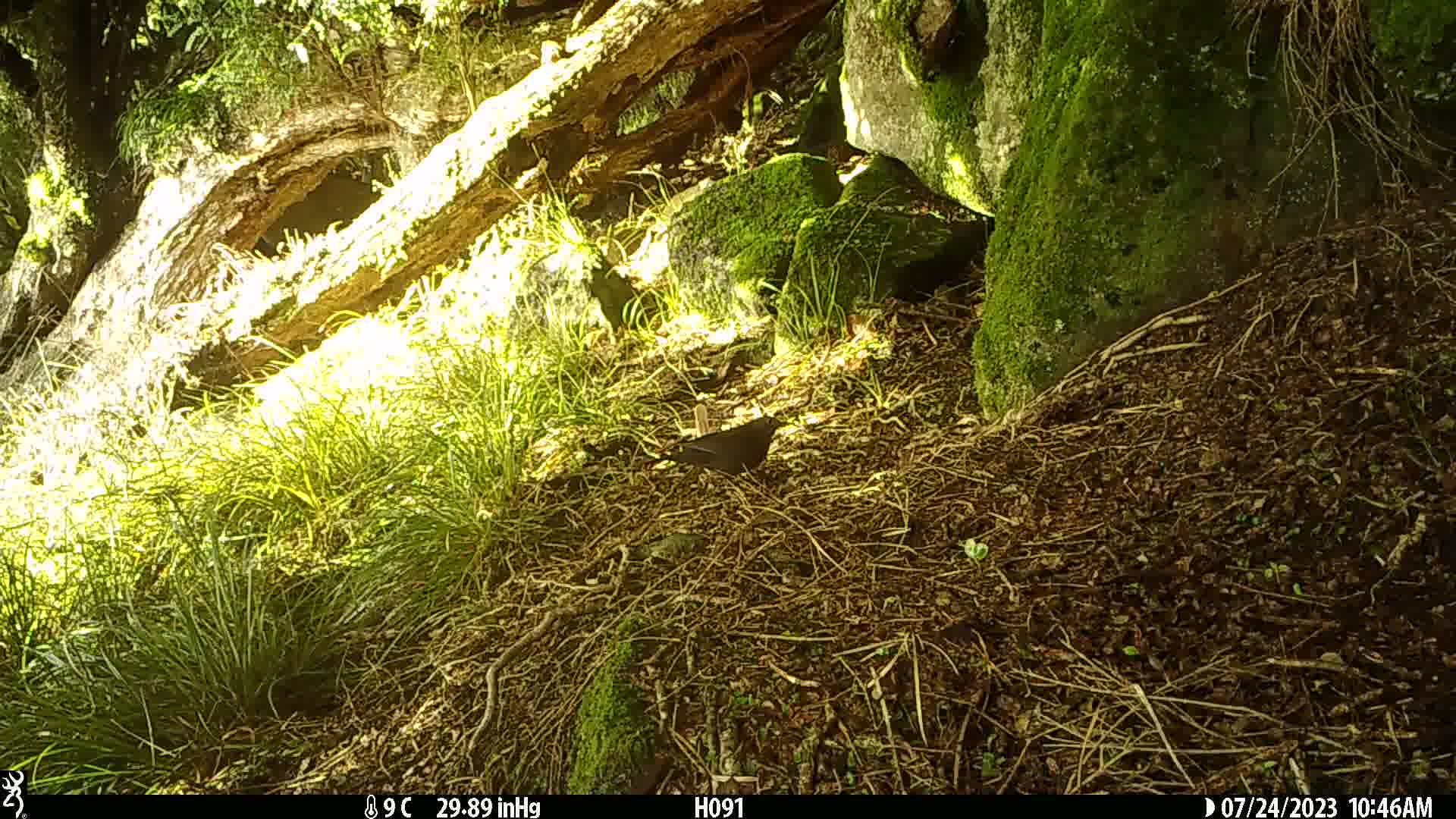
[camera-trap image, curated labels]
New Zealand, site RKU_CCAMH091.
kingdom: Animalia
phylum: Chordata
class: Aves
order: Passeriformes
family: Turdidae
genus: Turdus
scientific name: Turdus merula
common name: eurasian blackbird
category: blackbird